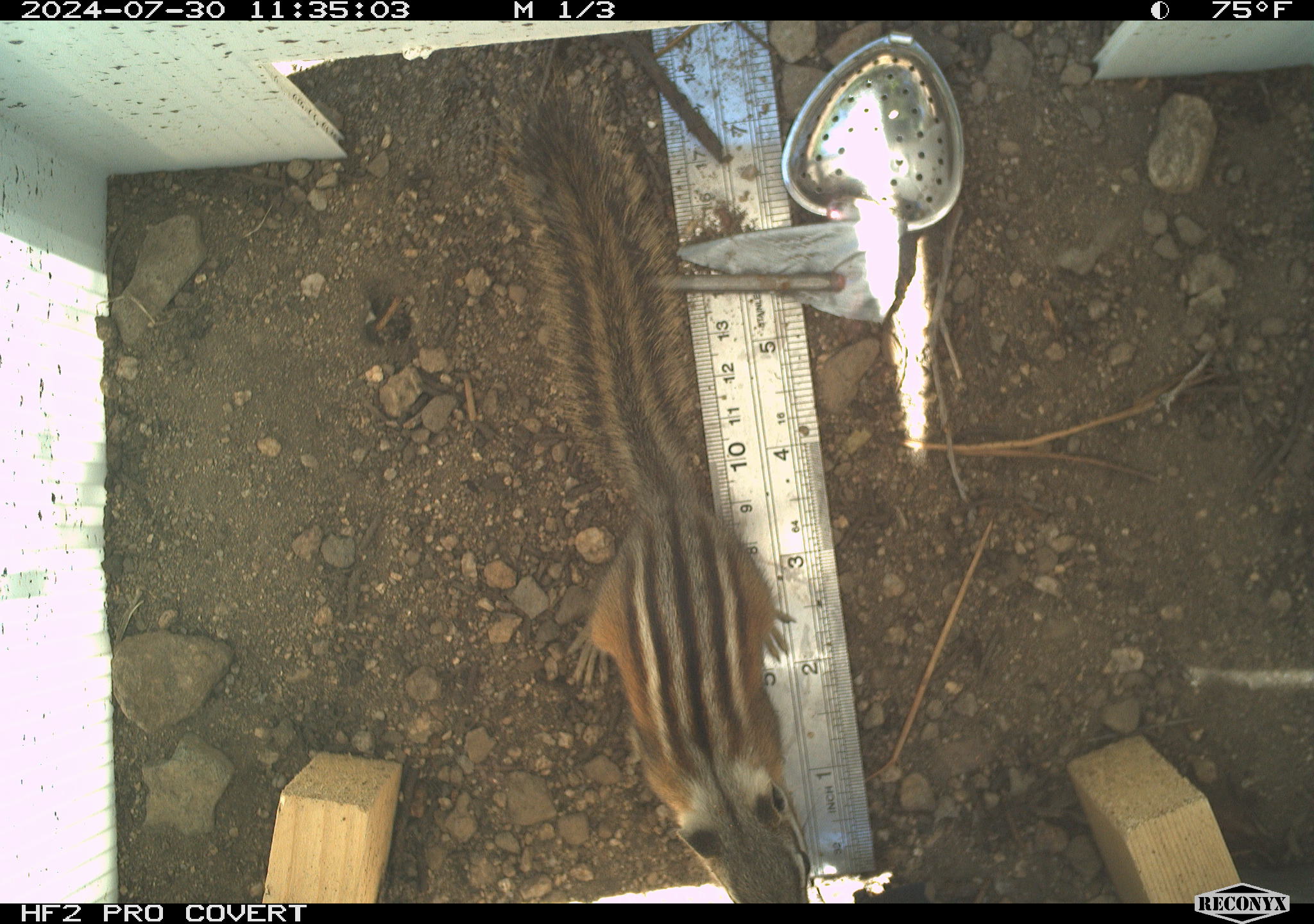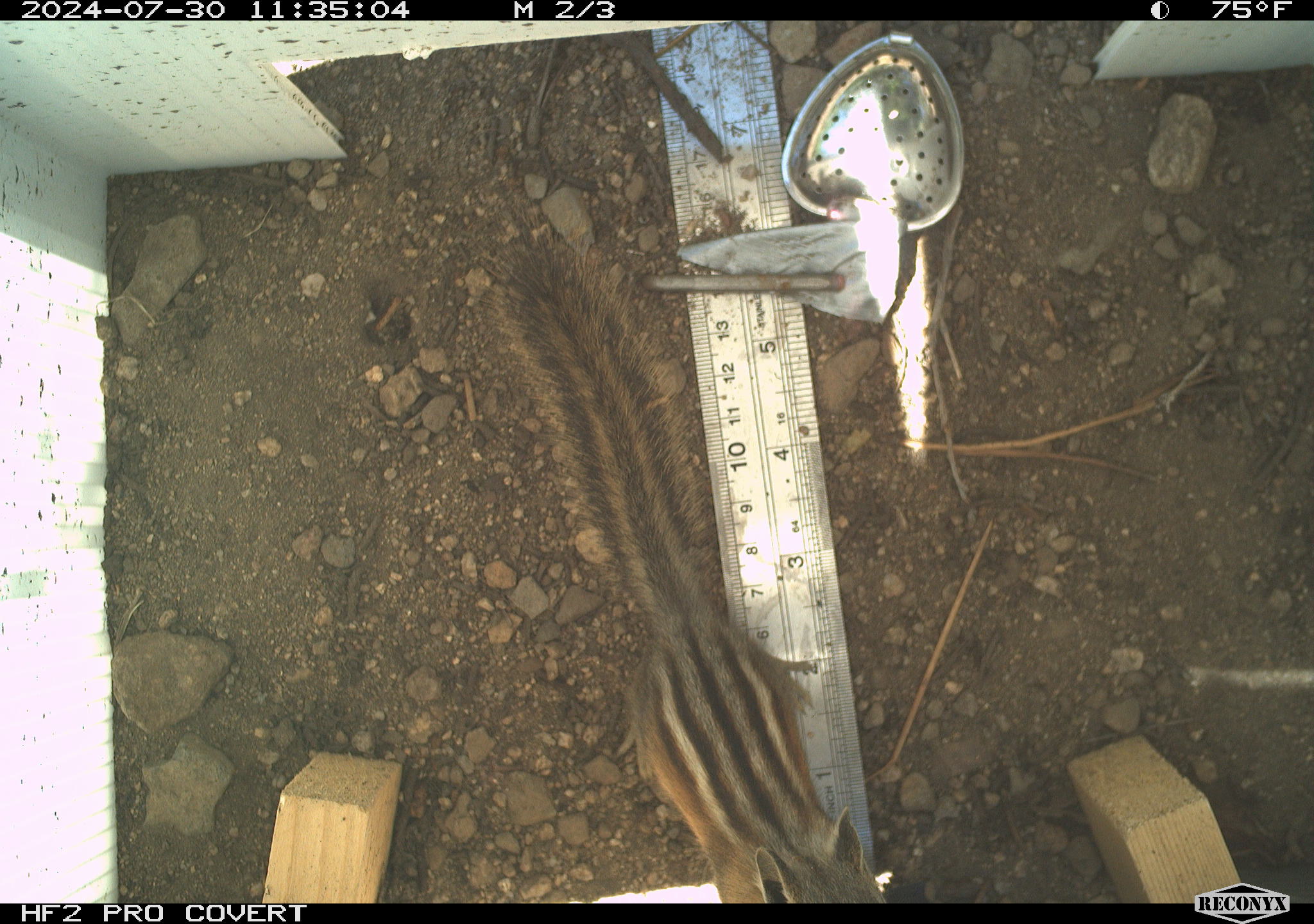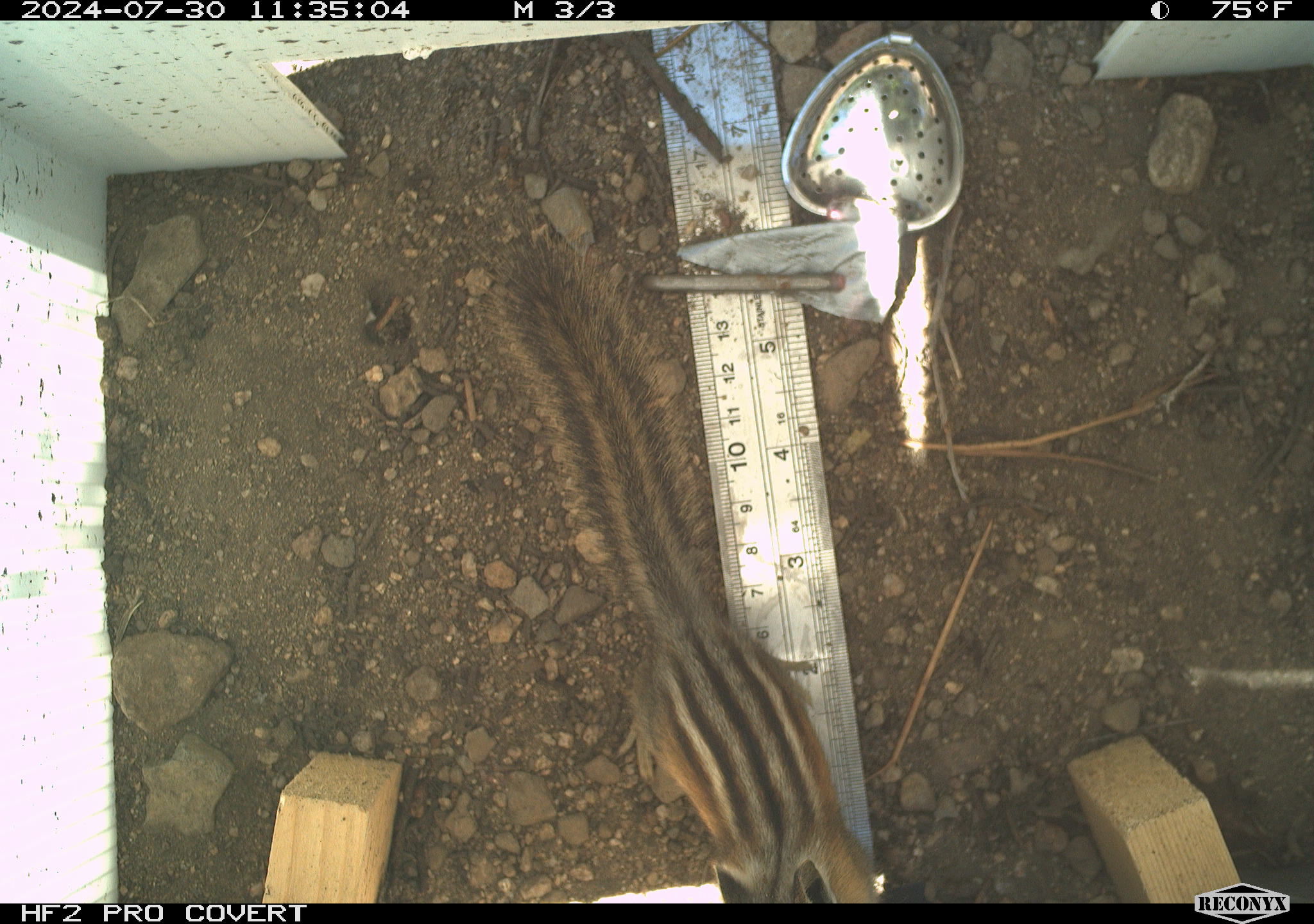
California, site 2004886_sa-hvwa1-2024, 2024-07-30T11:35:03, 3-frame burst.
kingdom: Animalia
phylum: Chordata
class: Mammalia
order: Rodentia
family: Sciuridae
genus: Neotamias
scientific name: Neotamias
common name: western chipmunks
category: neotamias species